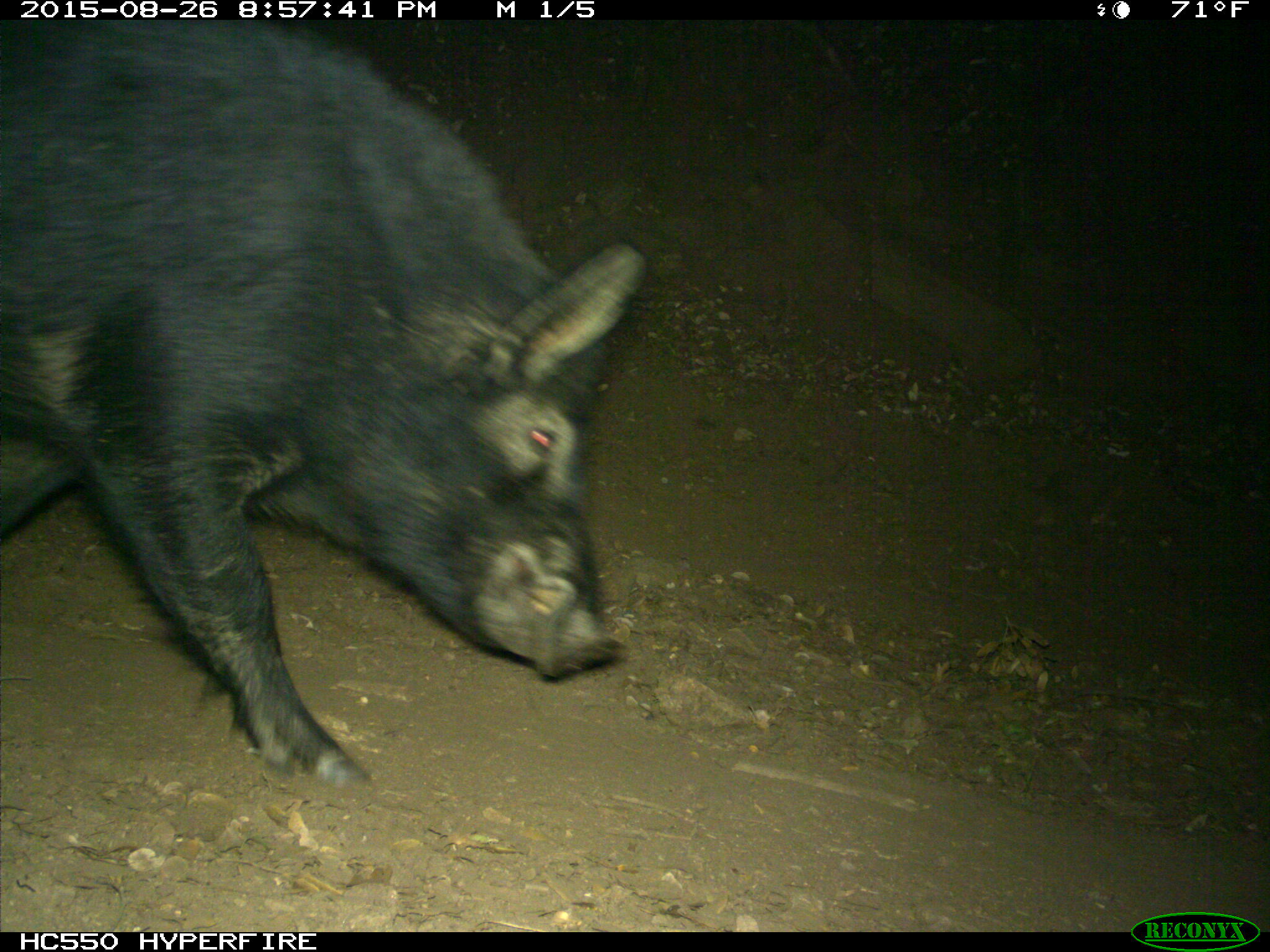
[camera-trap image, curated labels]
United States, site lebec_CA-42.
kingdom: Animalia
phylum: Chordata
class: Mammalia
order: Artiodactyla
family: Suidae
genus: Sus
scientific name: Sus scrofa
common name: wild boar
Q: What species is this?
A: Sus scrofa (wild boar).